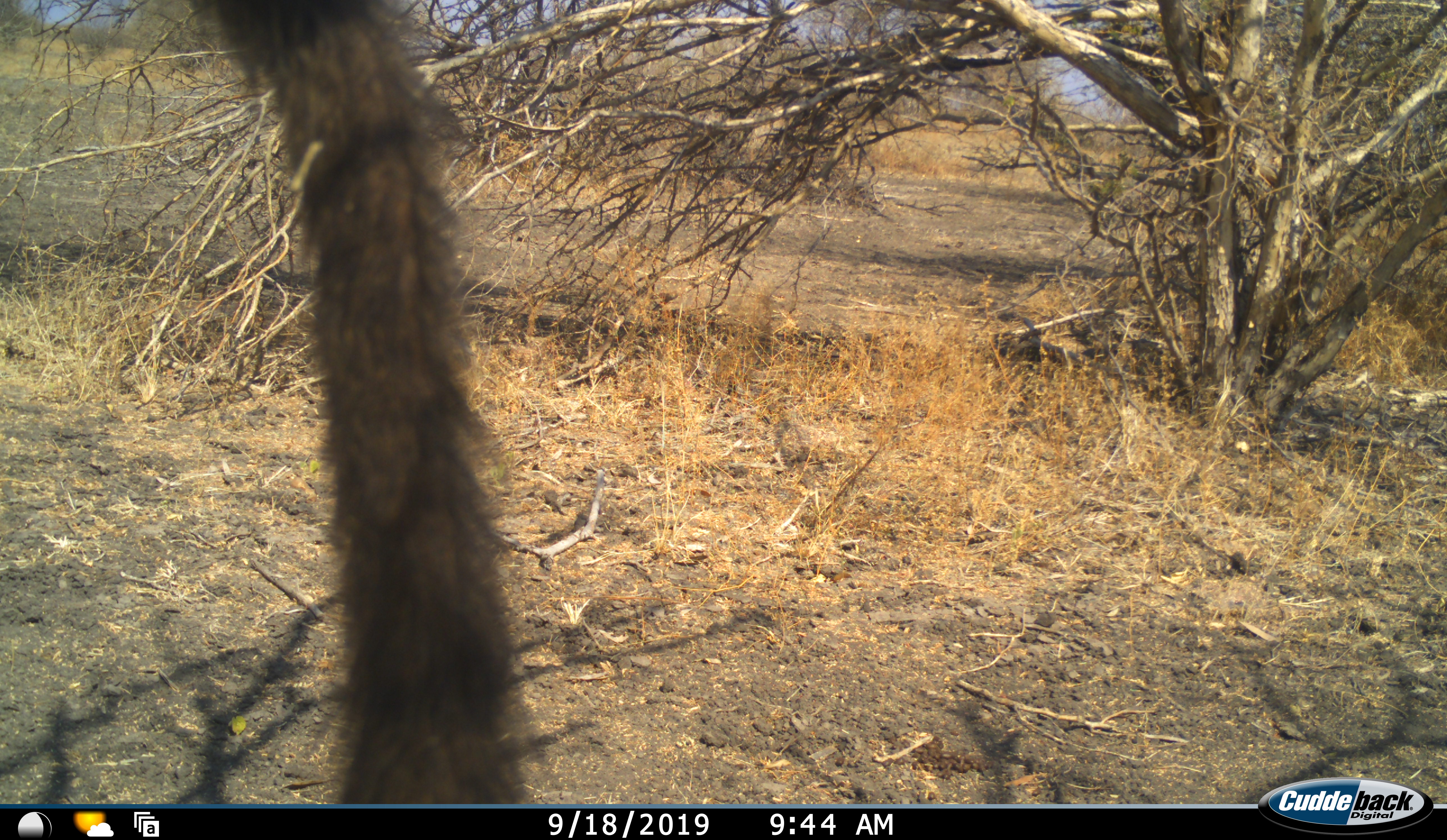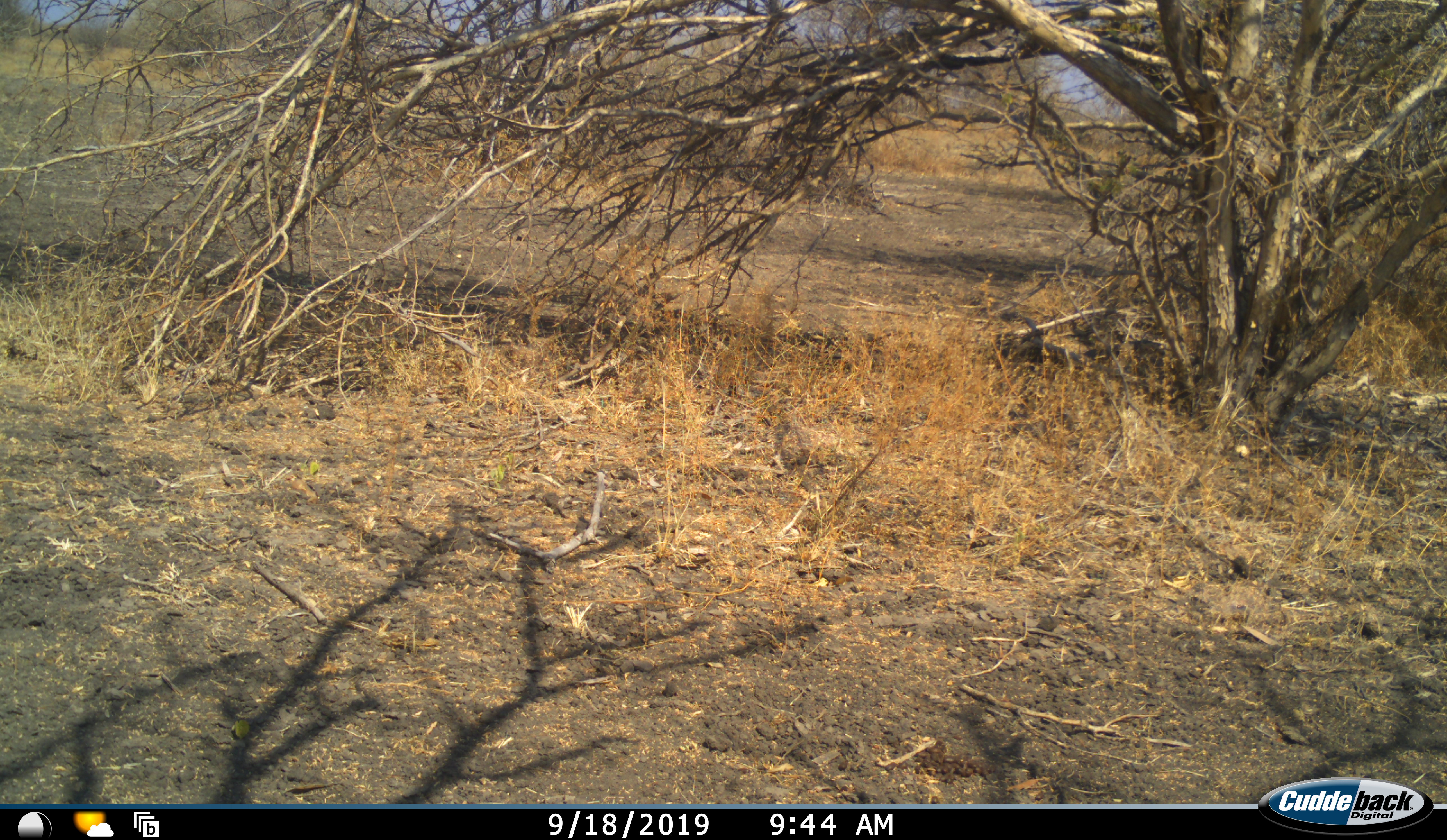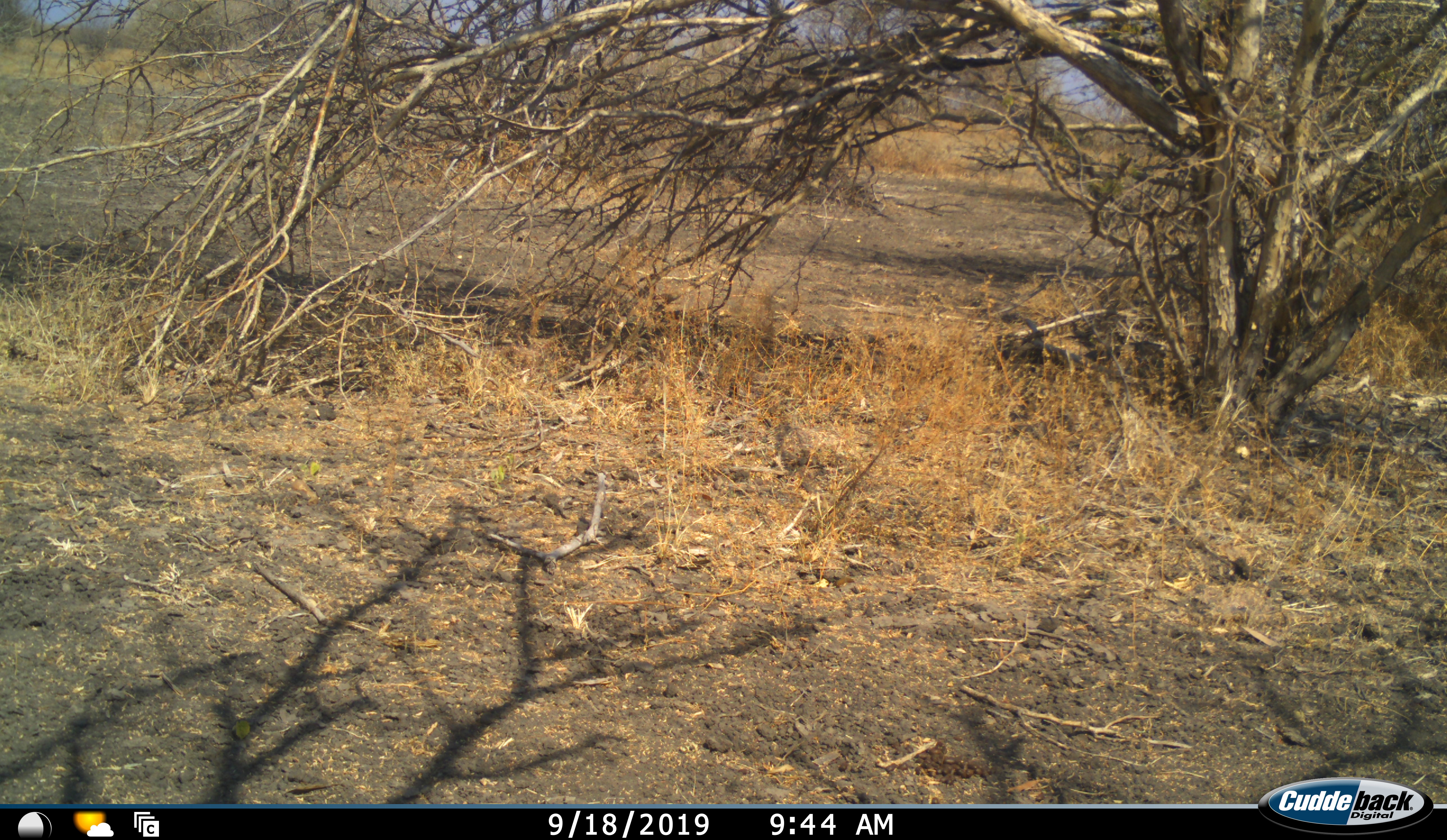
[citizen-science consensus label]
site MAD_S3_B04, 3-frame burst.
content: unidentified animal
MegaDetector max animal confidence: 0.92